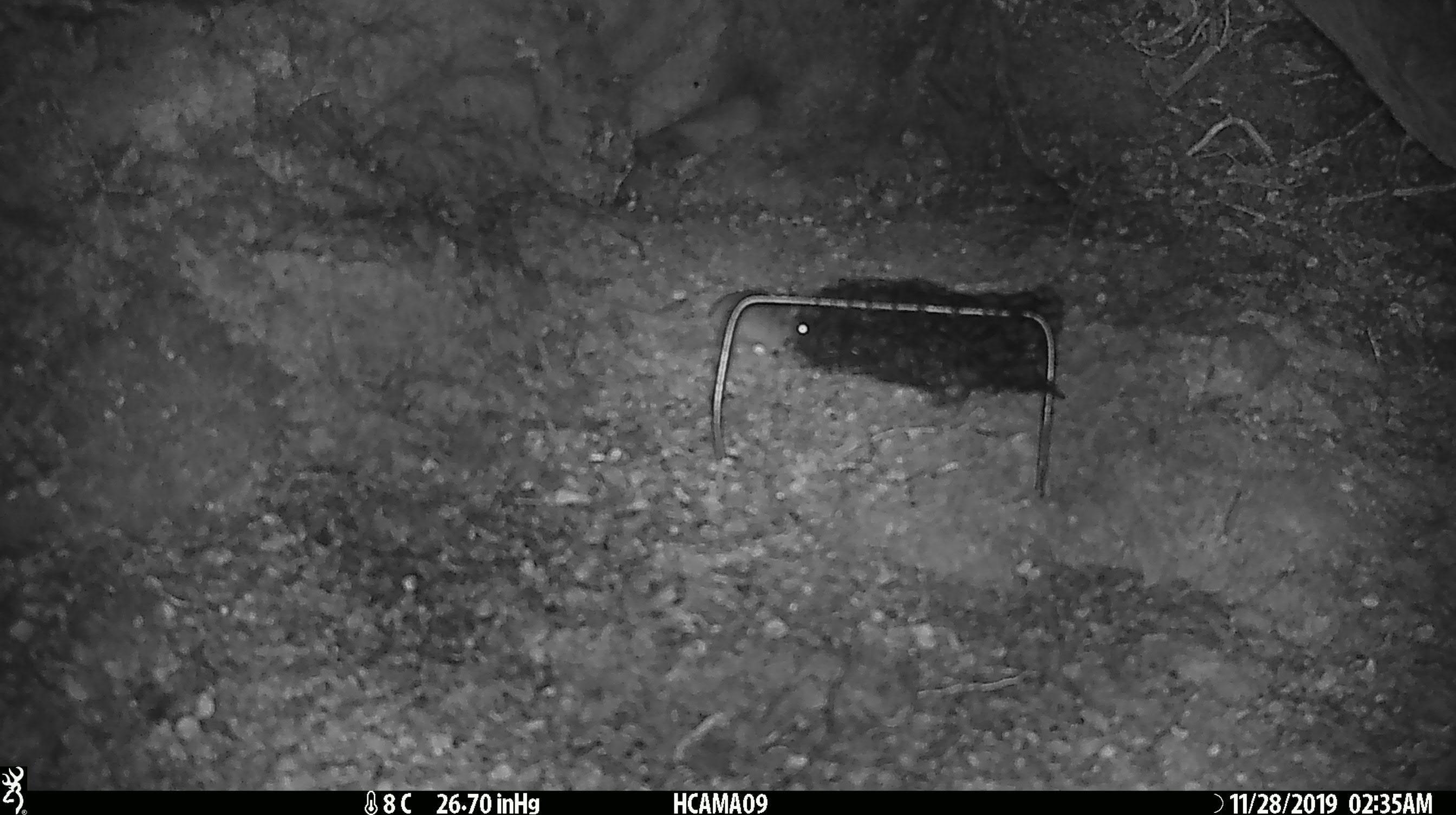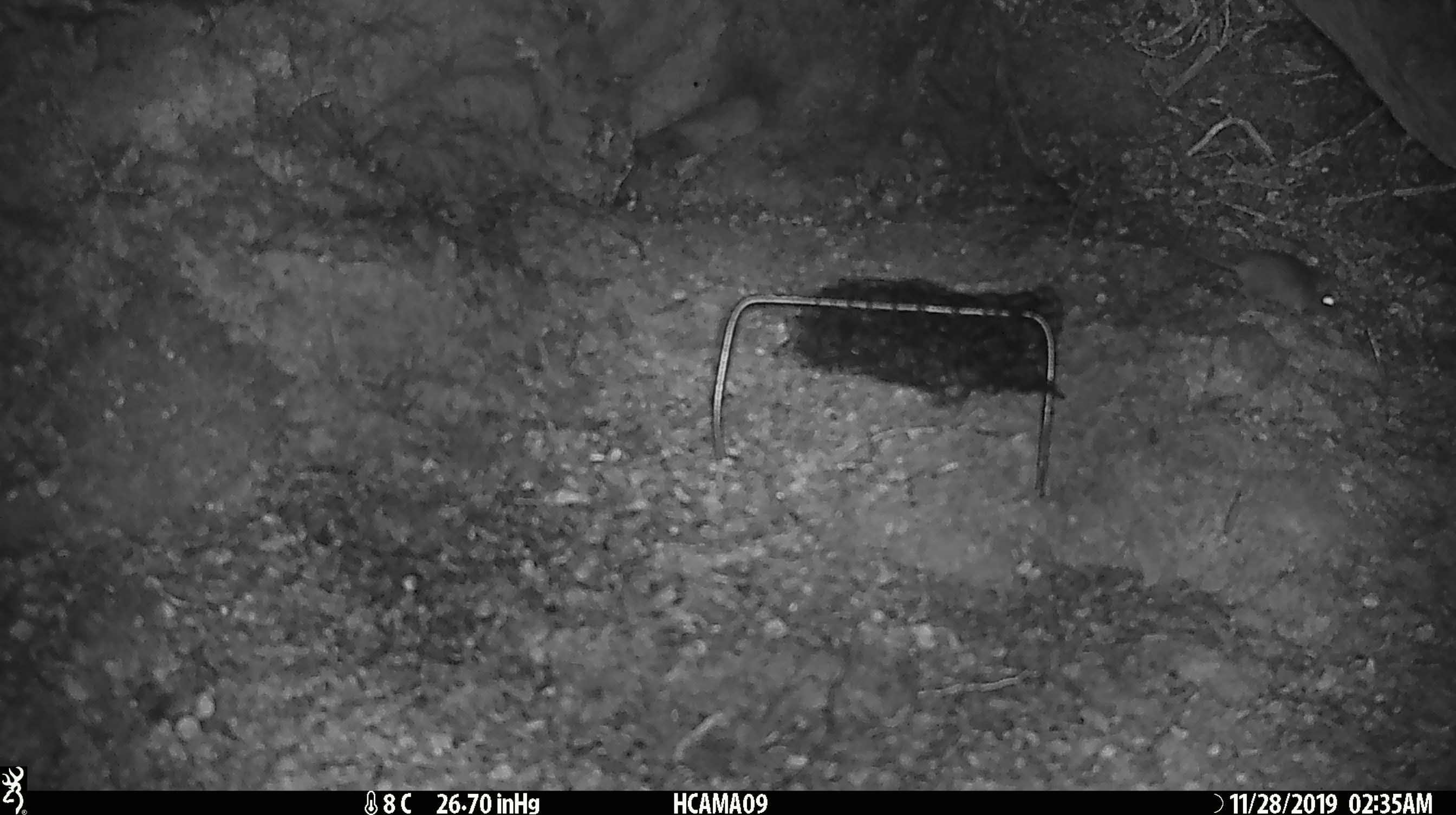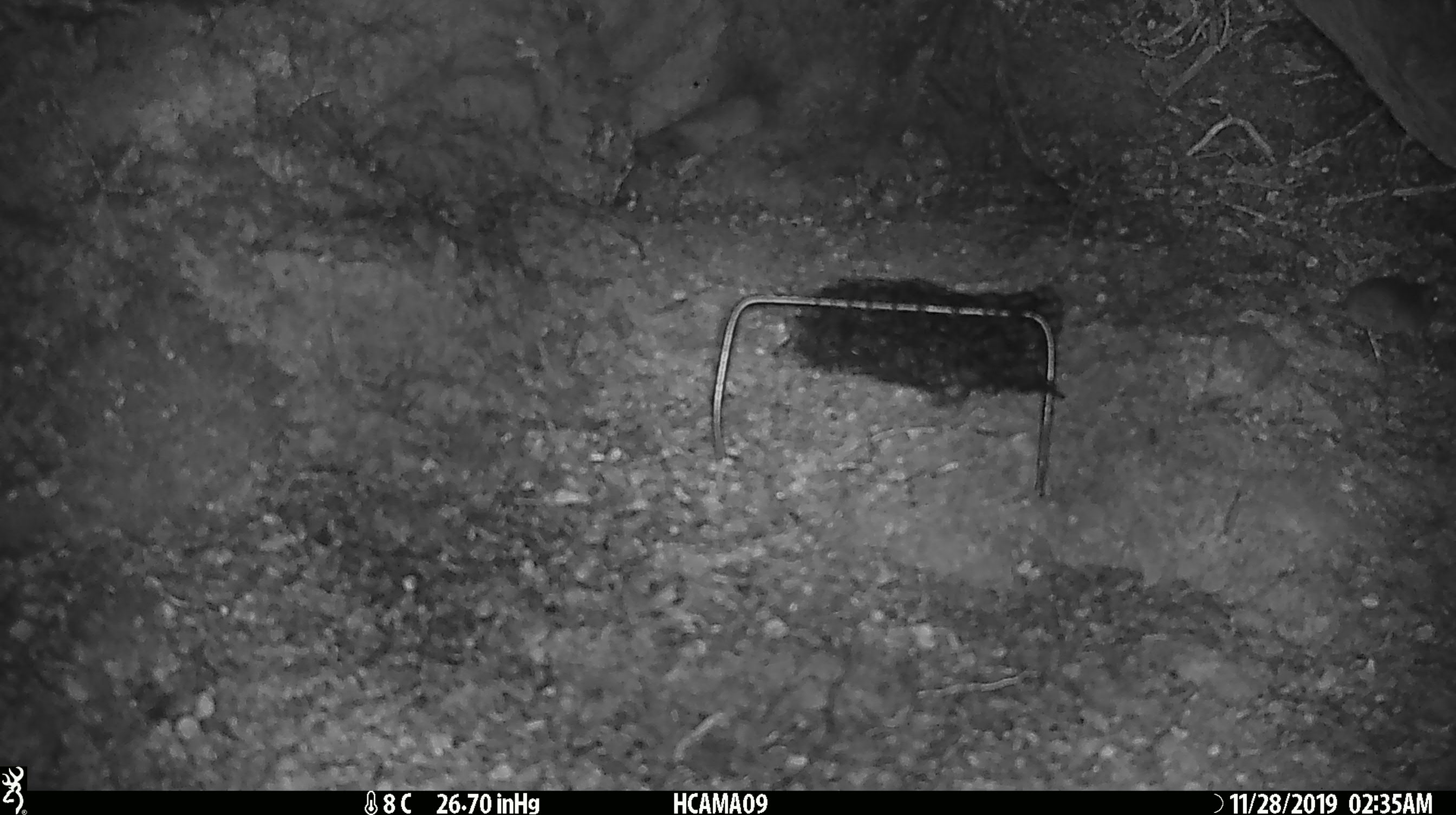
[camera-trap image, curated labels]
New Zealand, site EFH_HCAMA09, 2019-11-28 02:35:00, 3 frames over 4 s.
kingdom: Animalia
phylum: Chordata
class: Mammalia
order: Rodentia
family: Muridae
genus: Mus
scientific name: Mus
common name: mouse